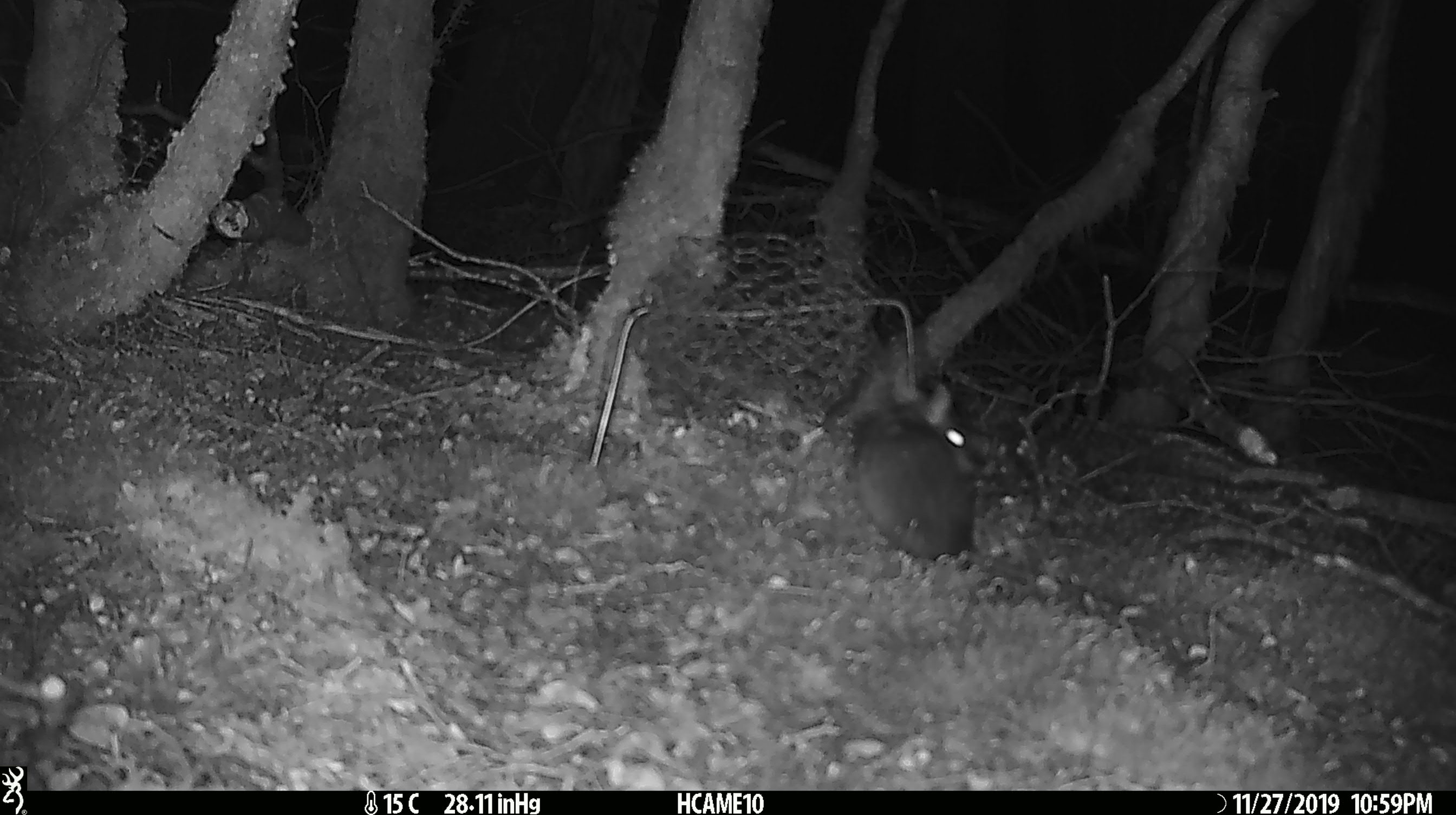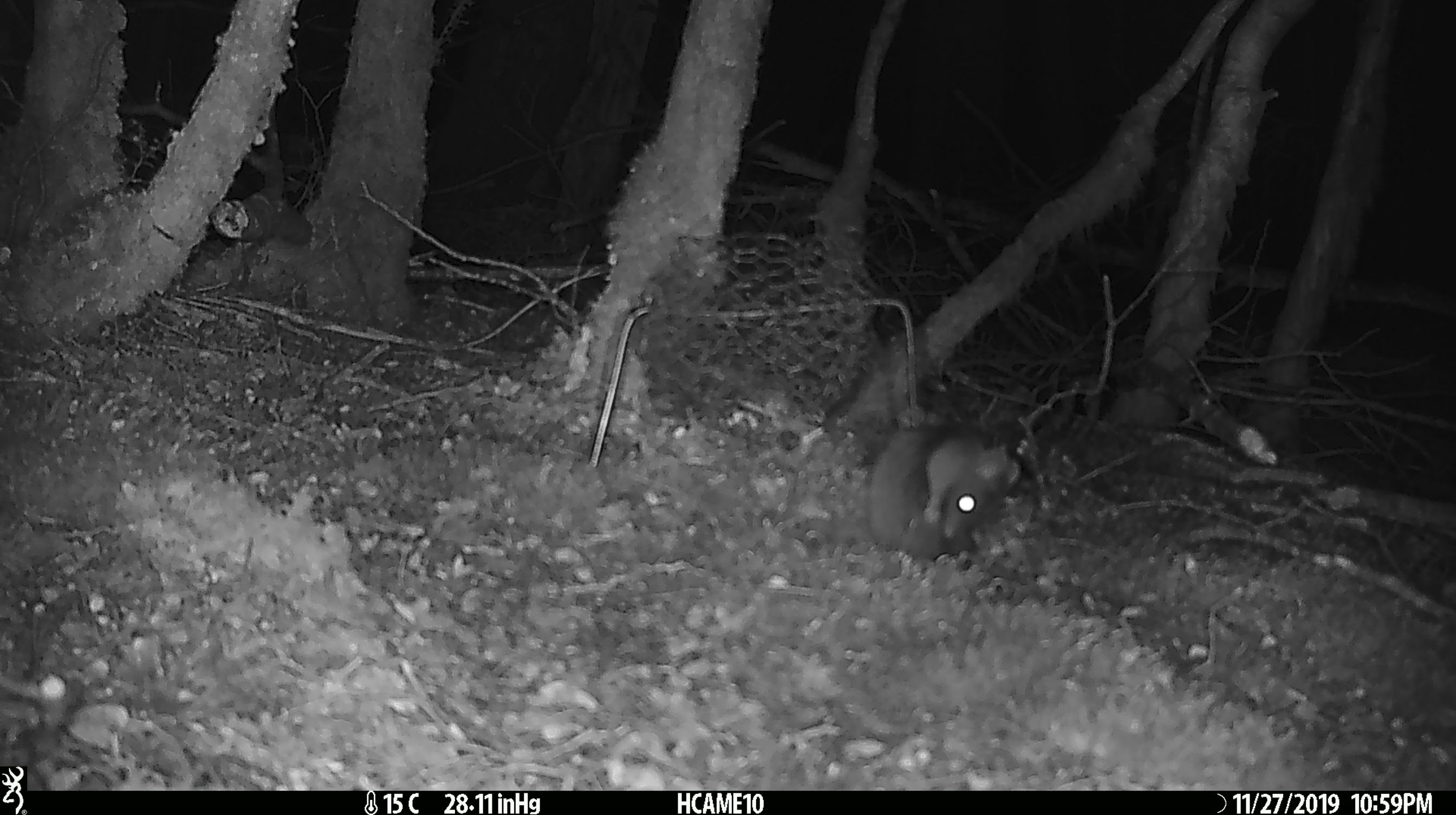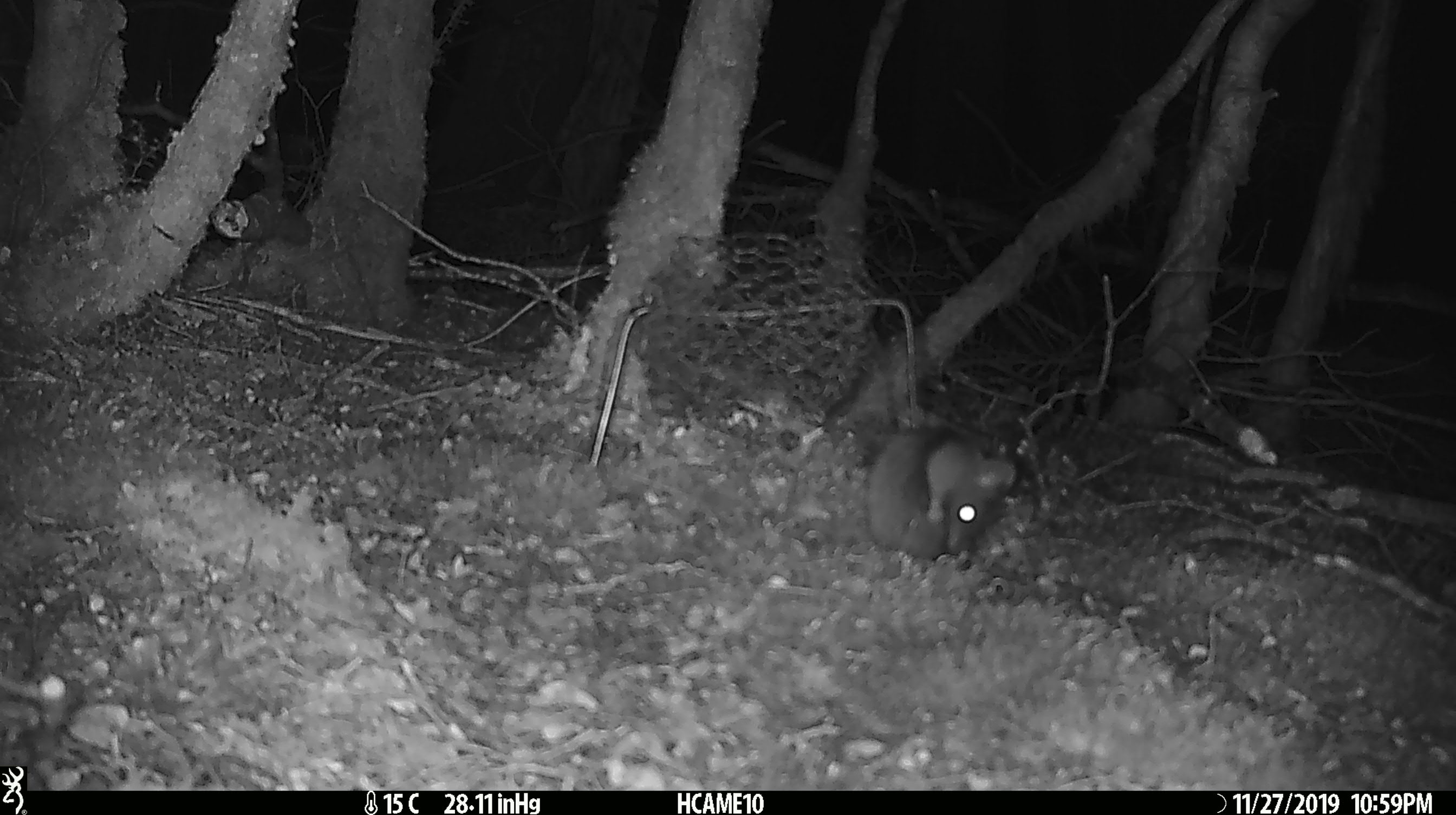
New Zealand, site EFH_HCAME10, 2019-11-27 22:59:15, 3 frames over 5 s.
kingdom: Animalia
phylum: Chordata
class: Mammalia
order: Rodentia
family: Muridae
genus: Rattus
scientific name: Rattus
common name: rat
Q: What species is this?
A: Rat (Rattus).